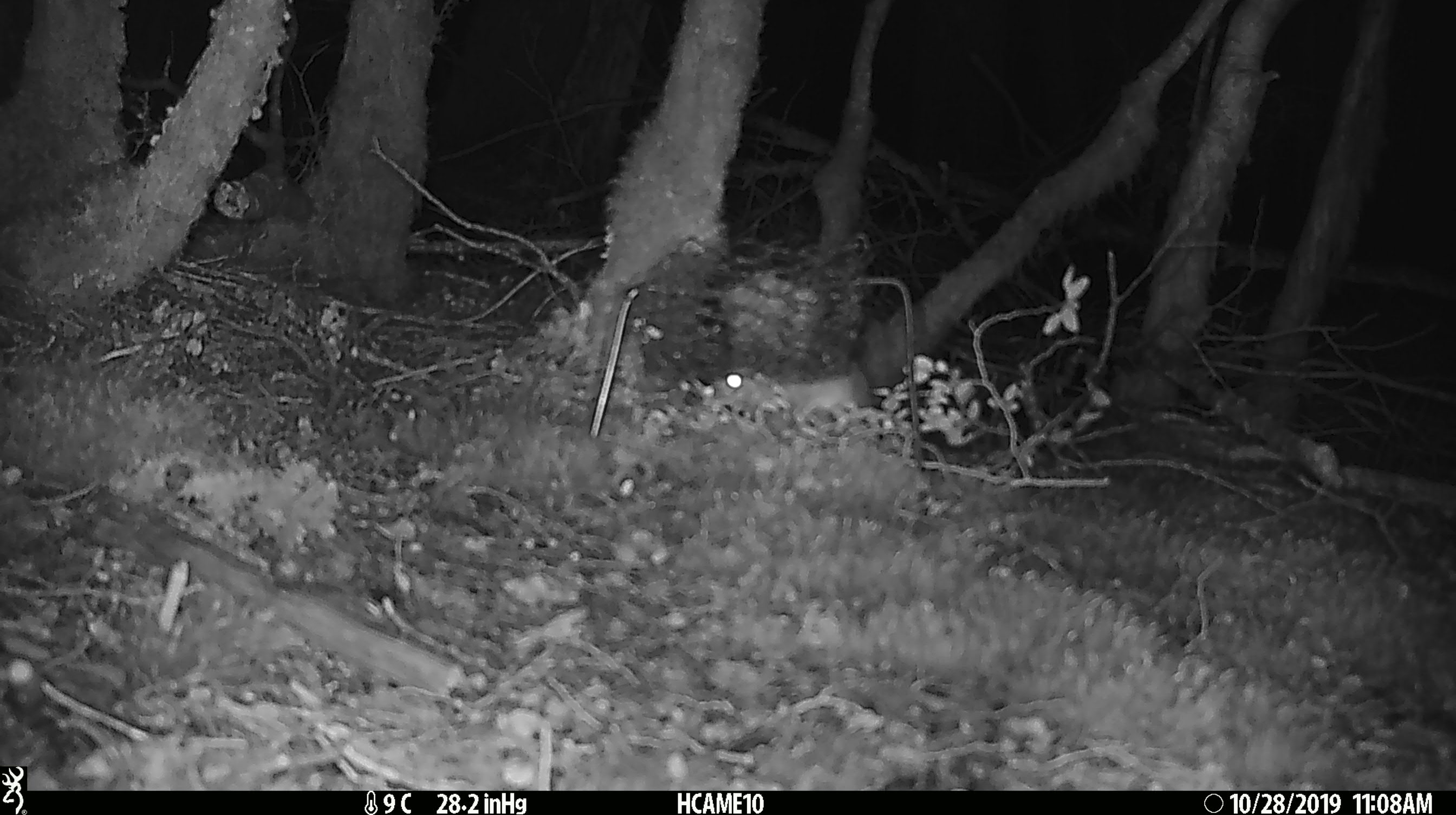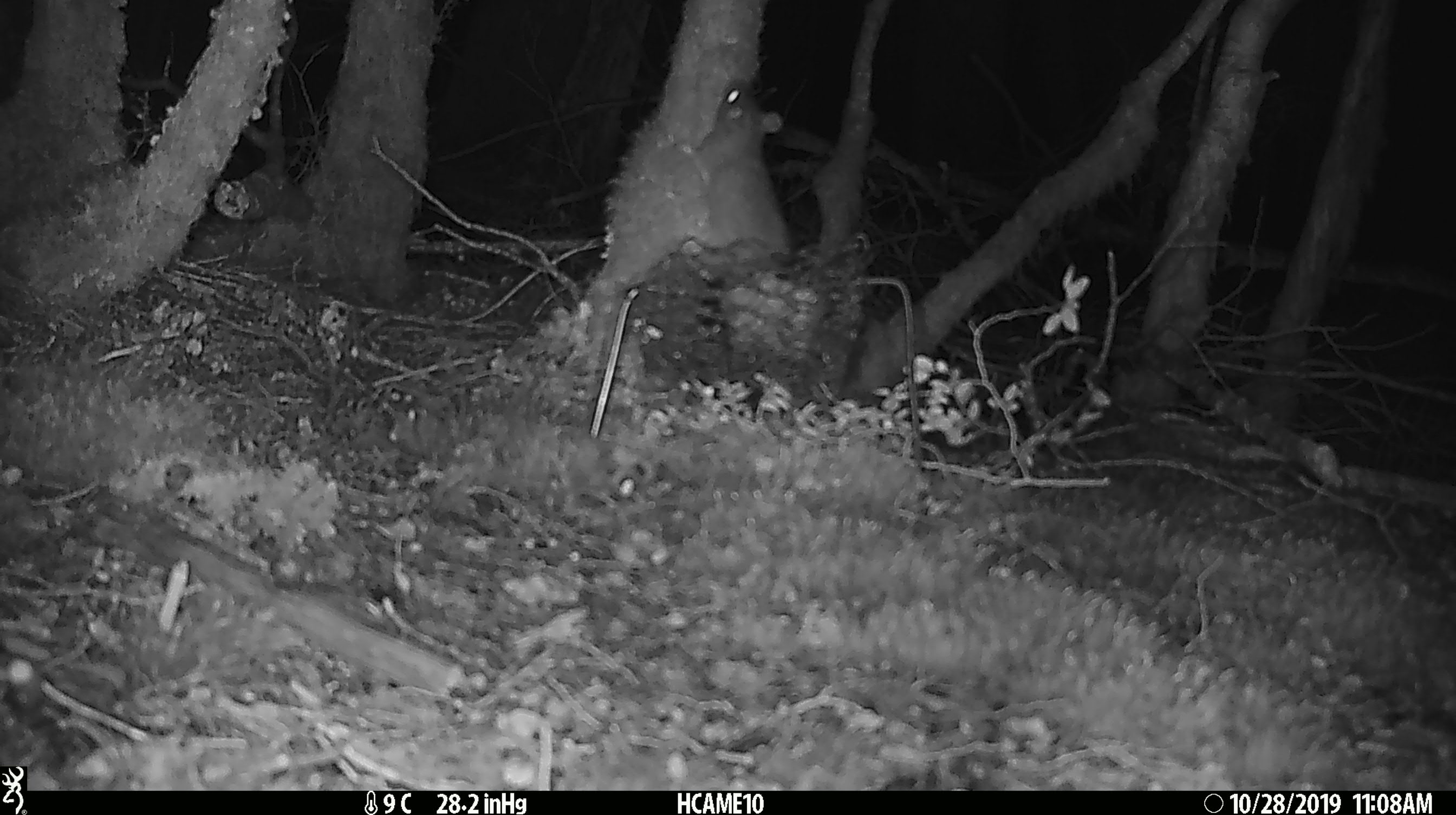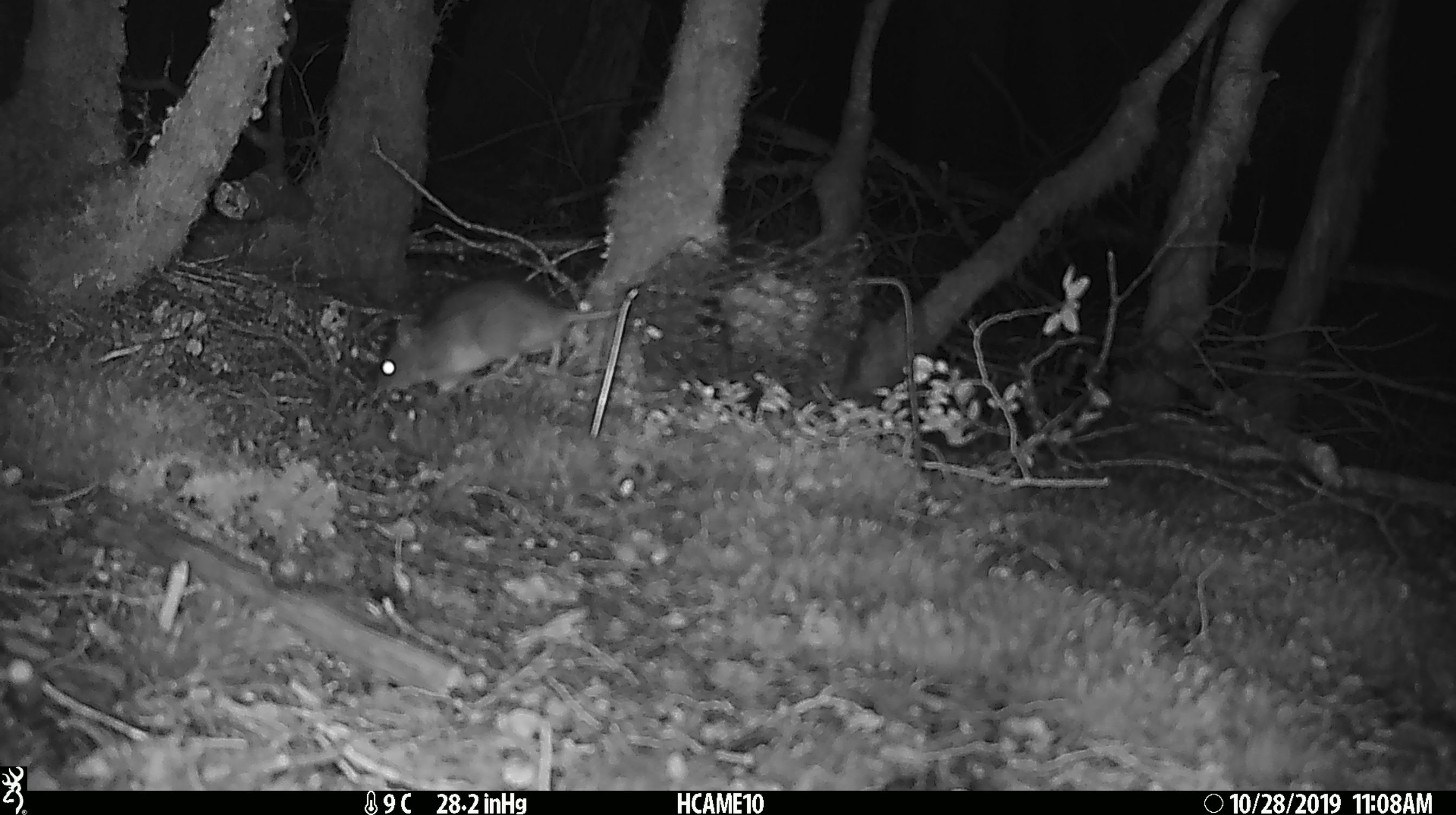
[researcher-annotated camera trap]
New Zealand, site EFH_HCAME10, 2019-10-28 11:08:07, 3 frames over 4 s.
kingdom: Animalia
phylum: Chordata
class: Mammalia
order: Rodentia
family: Muridae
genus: Rattus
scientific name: Rattus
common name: rat